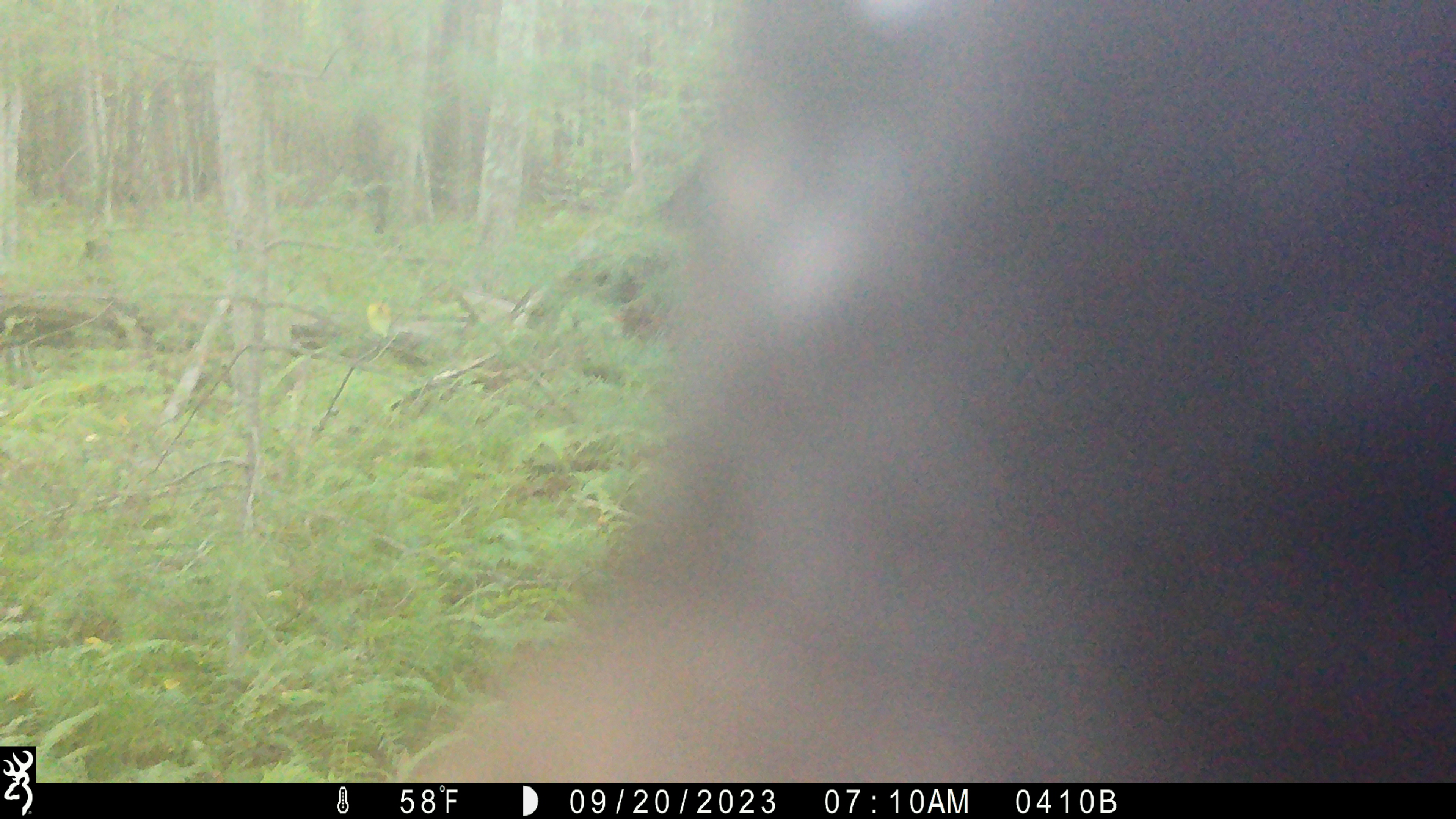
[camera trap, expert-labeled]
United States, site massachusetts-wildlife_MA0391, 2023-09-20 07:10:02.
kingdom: Animalia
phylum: Chordata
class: Mammalia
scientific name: Mammalia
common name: mammal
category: mammal sp.